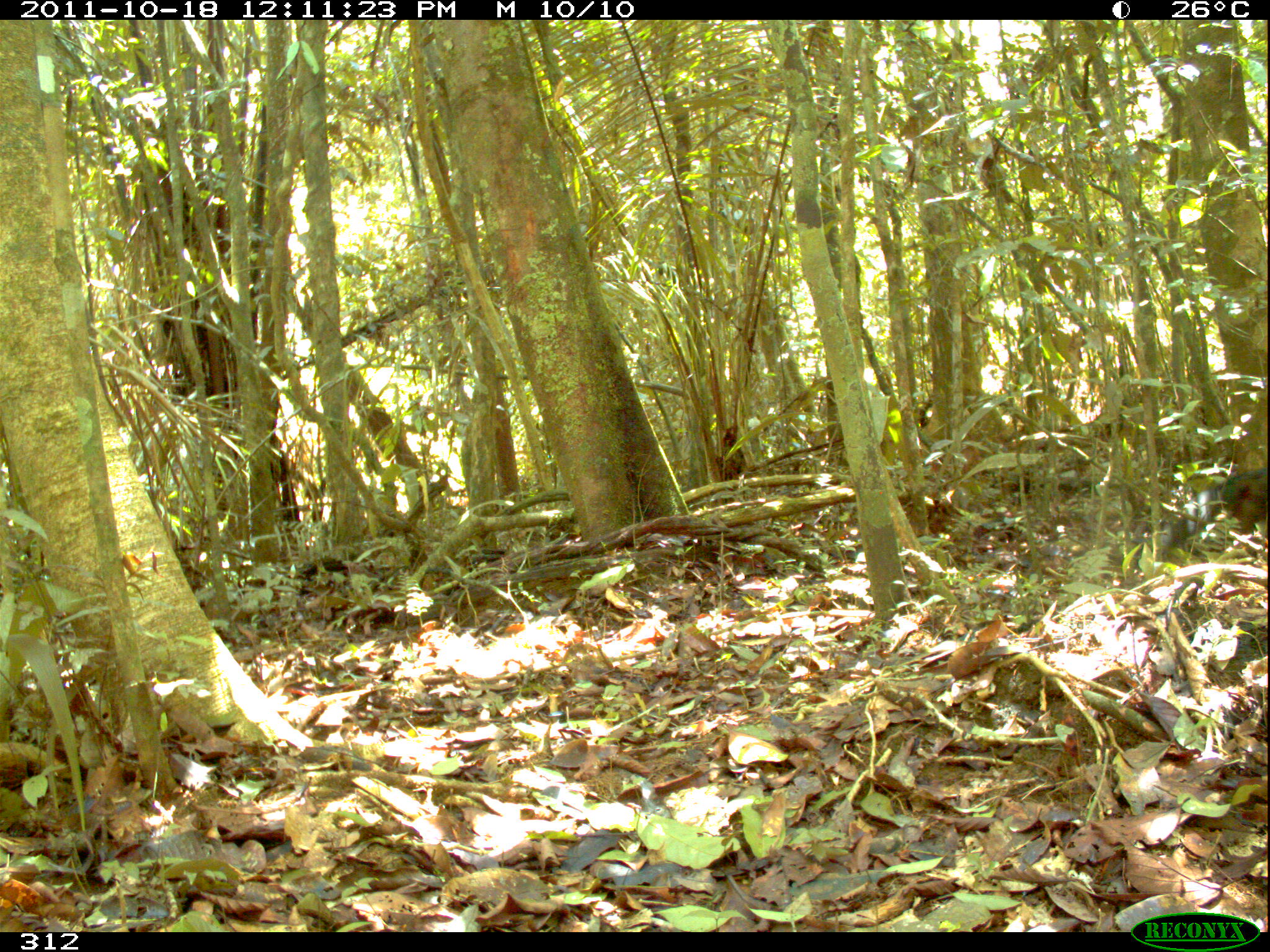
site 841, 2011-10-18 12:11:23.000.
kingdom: Animalia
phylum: Chordata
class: Mammalia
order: Carnivora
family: Canidae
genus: Atelocynus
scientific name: Atelocynus microtis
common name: short-eared dog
Atelocynus microtis (short-eared dog).